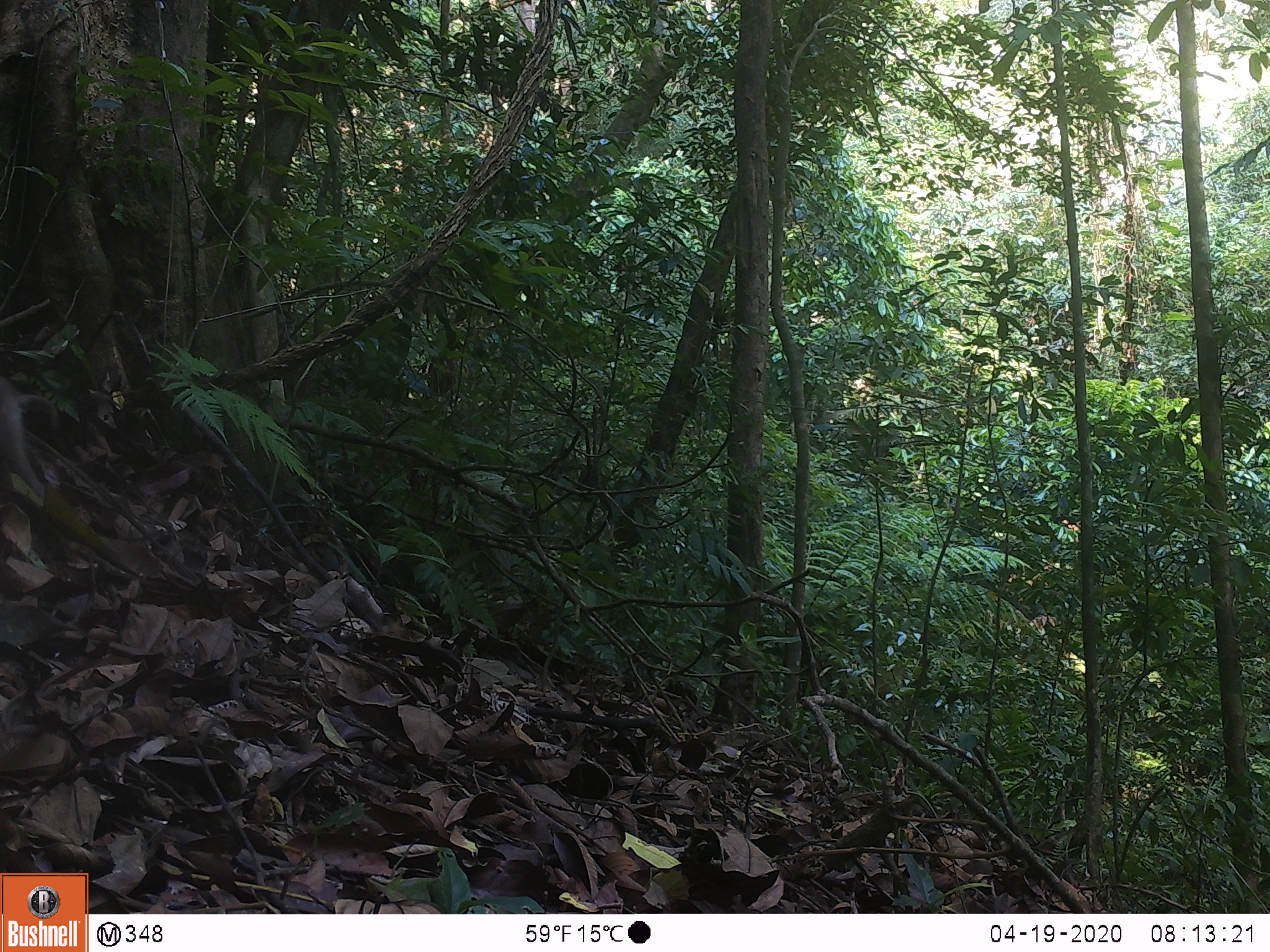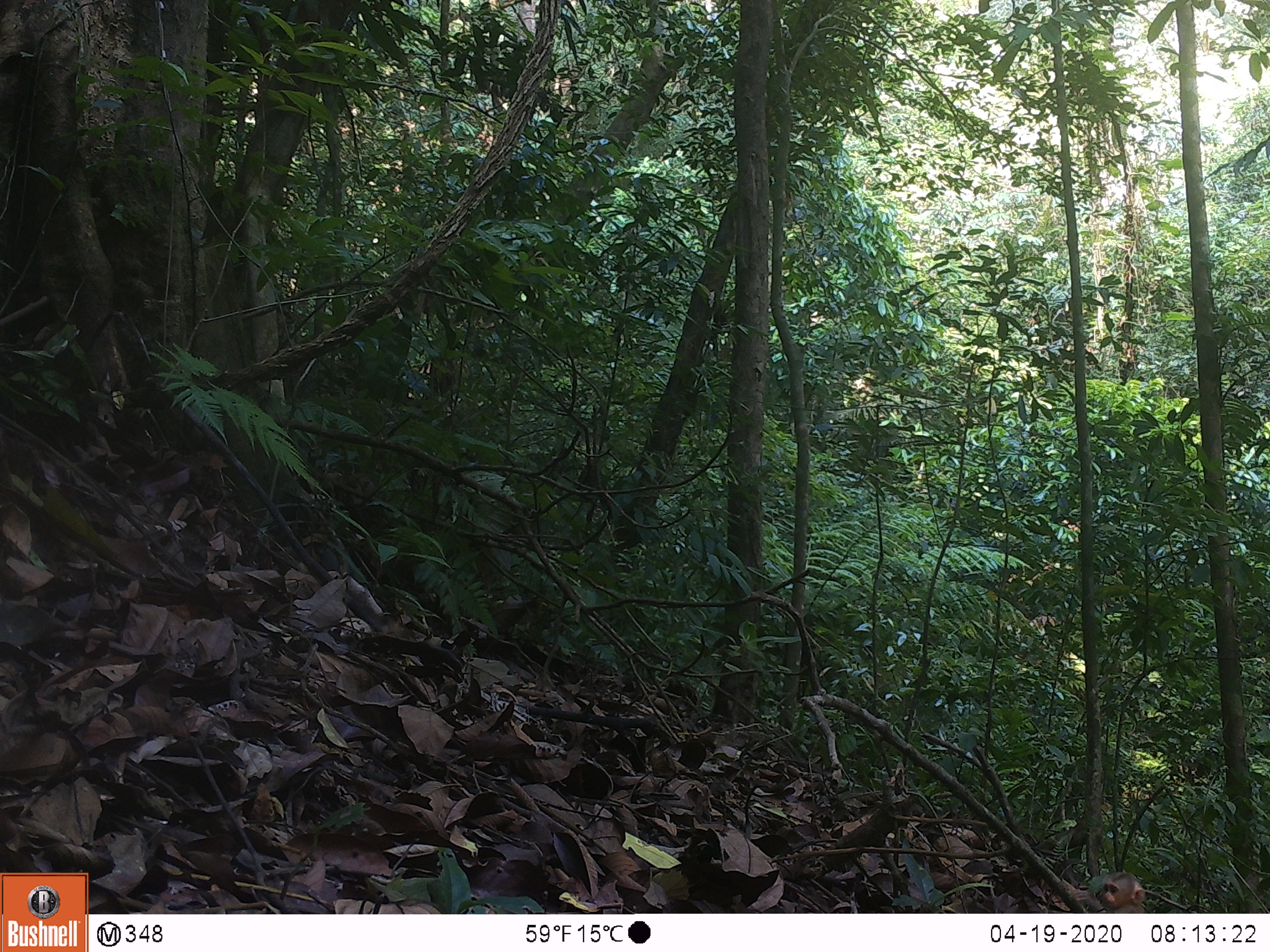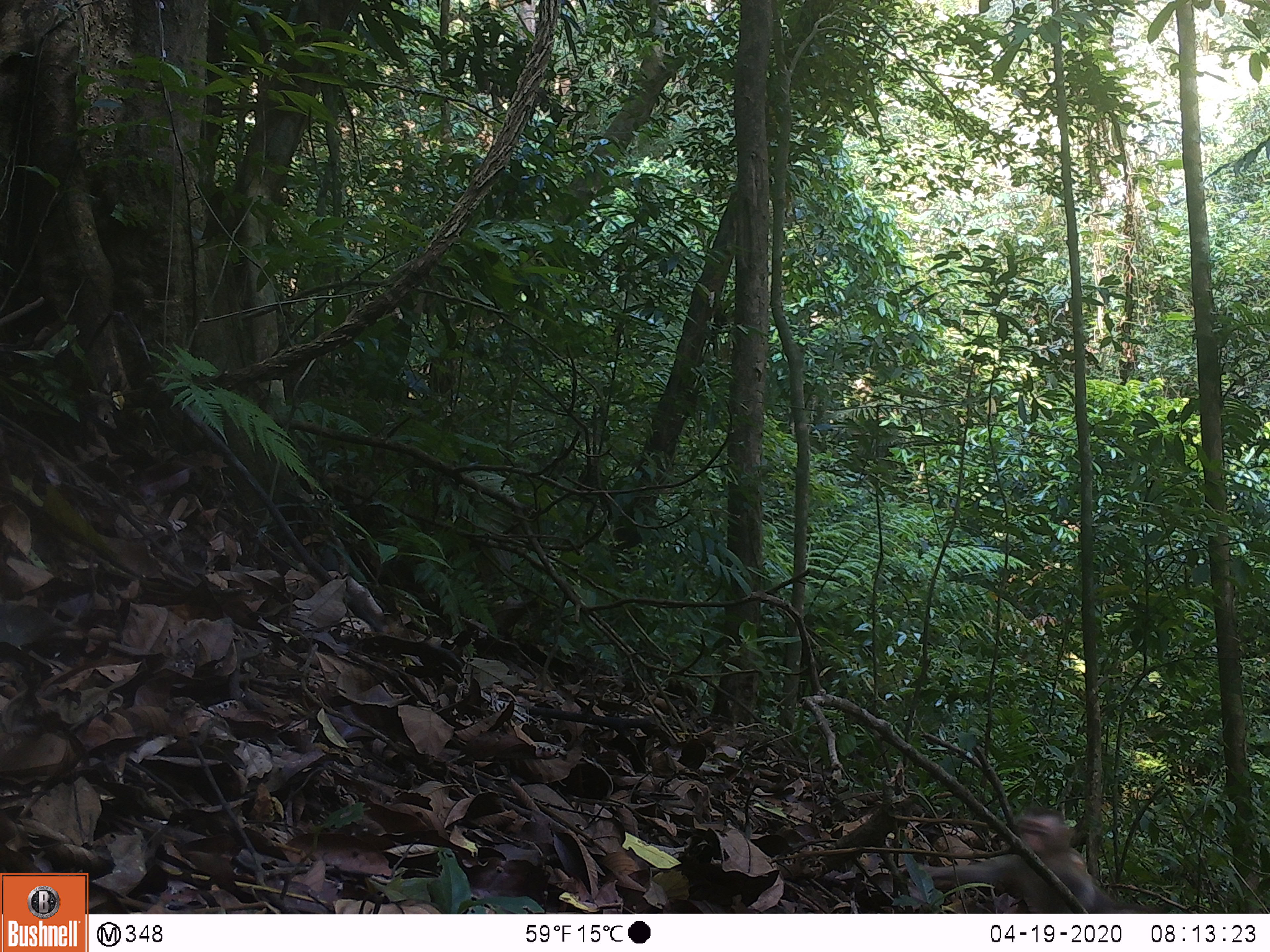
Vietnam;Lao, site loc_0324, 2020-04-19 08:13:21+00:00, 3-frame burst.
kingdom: Animalia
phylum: Chordata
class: Mammalia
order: Primates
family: Cercopithecidae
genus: Macaca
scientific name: Macaca nemestrina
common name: pig-tailed macaque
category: pig tailed macaque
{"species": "pig tailed macaque (pig-tailed macaque) (Macaca nemestrina)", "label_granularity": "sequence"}